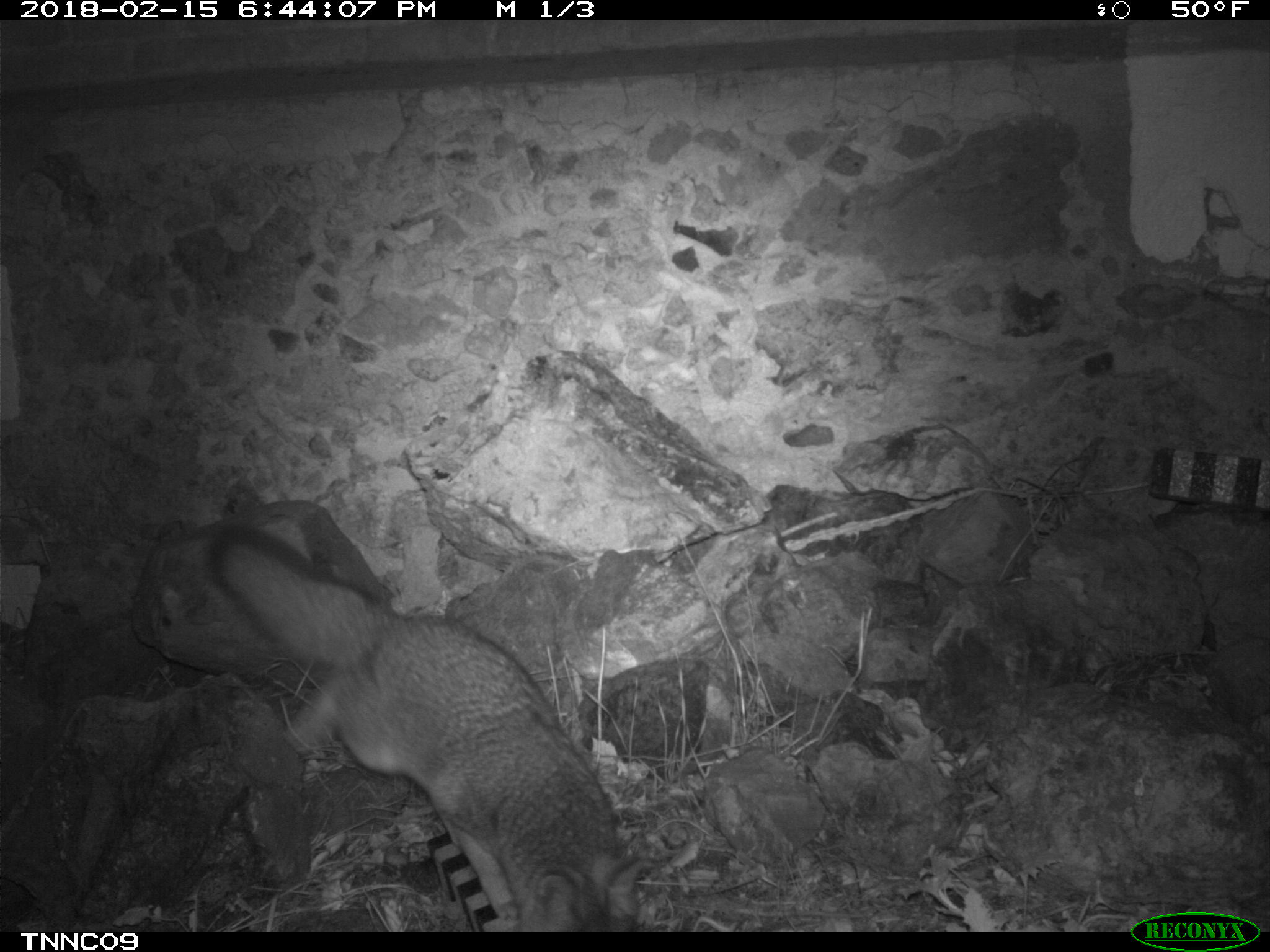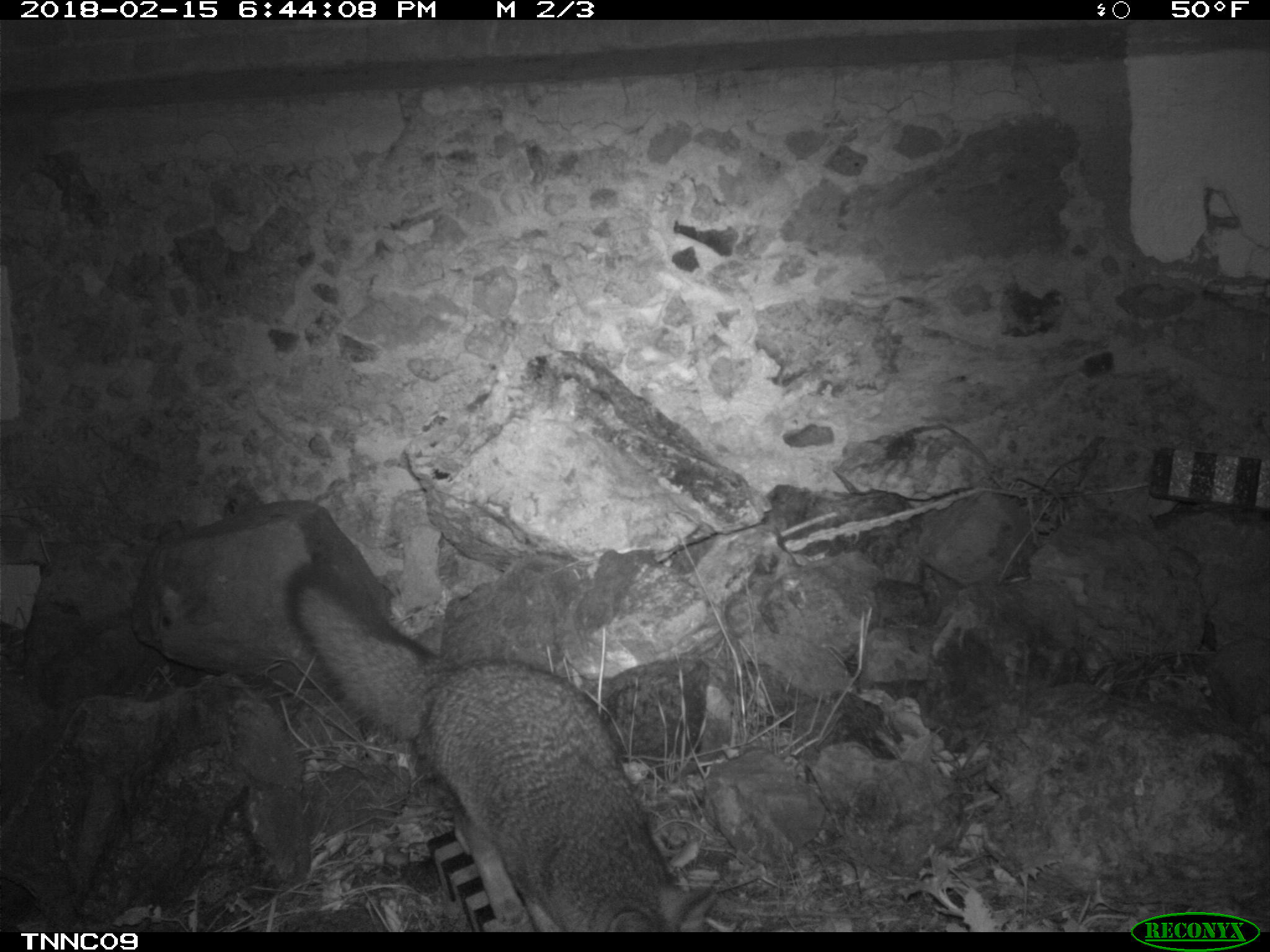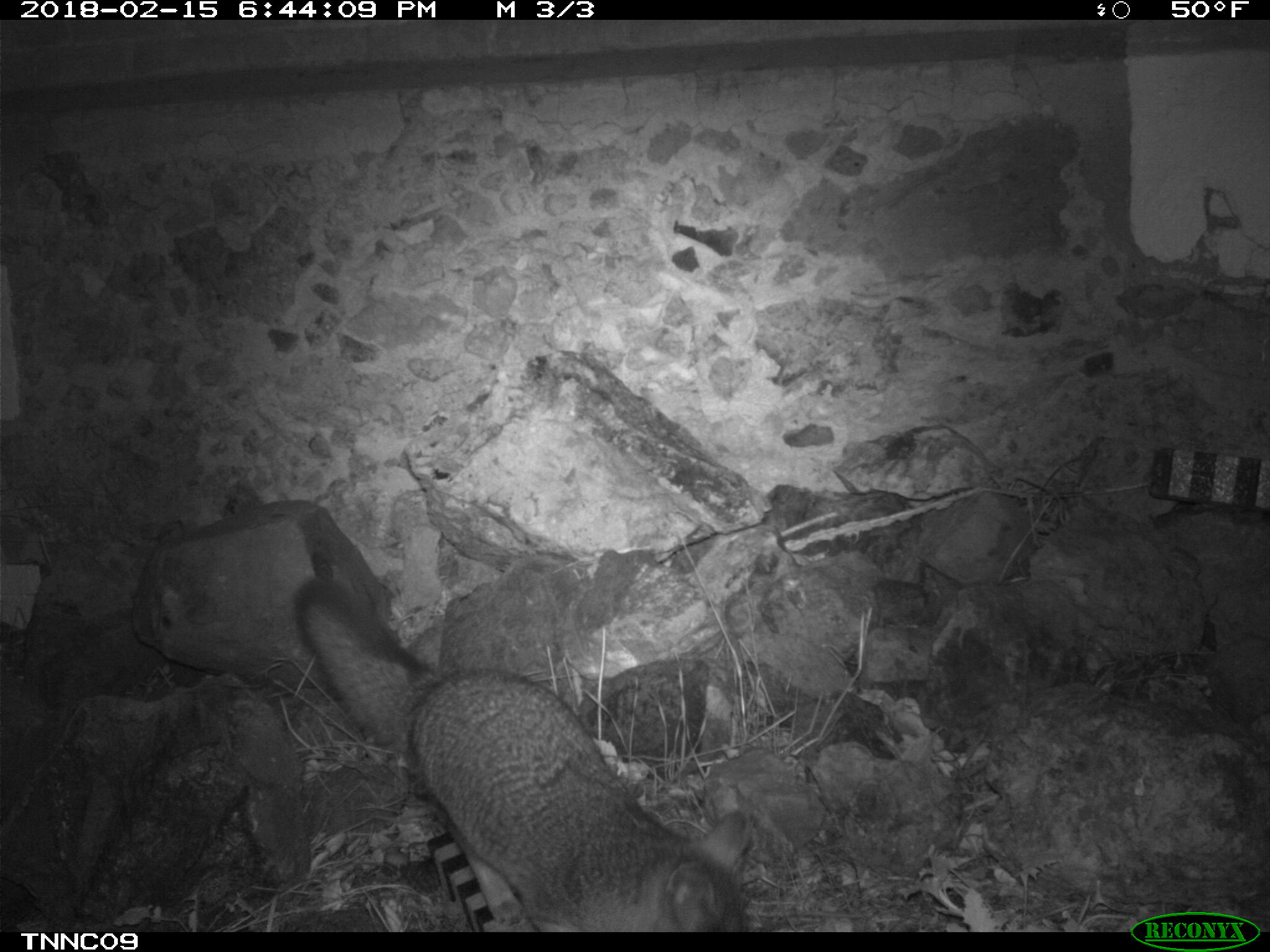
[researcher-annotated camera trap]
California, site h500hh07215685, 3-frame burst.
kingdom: Animalia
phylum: Chordata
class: Mammalia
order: Carnivora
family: Canidae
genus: Urocyon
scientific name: Urocyon littoralis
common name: island fox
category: fox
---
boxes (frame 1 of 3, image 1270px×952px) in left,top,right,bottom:
fox: 211,526,646,932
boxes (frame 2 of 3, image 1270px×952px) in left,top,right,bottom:
fox: 285,560,718,932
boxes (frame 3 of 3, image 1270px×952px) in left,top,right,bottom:
fox: 291,580,751,930